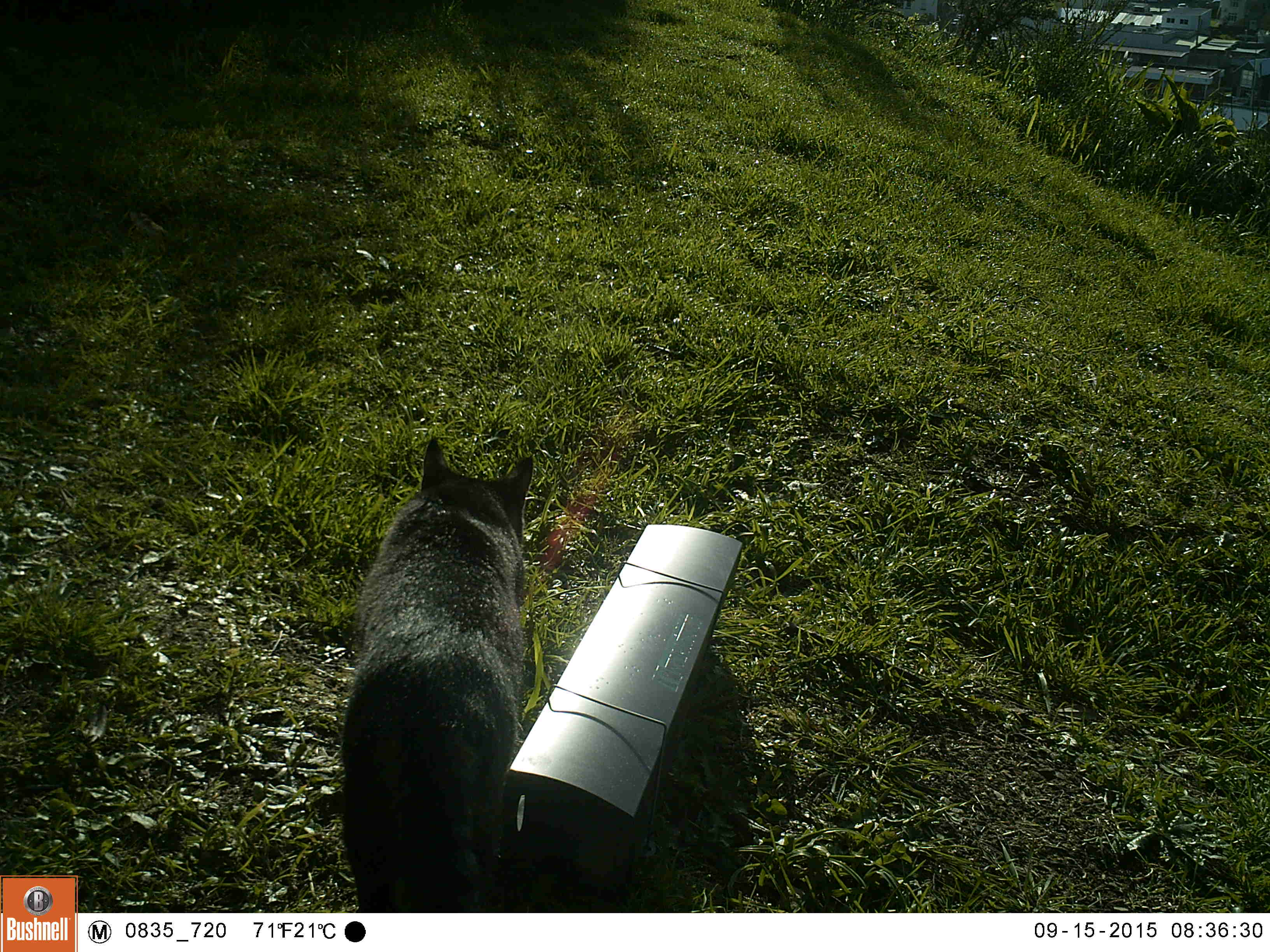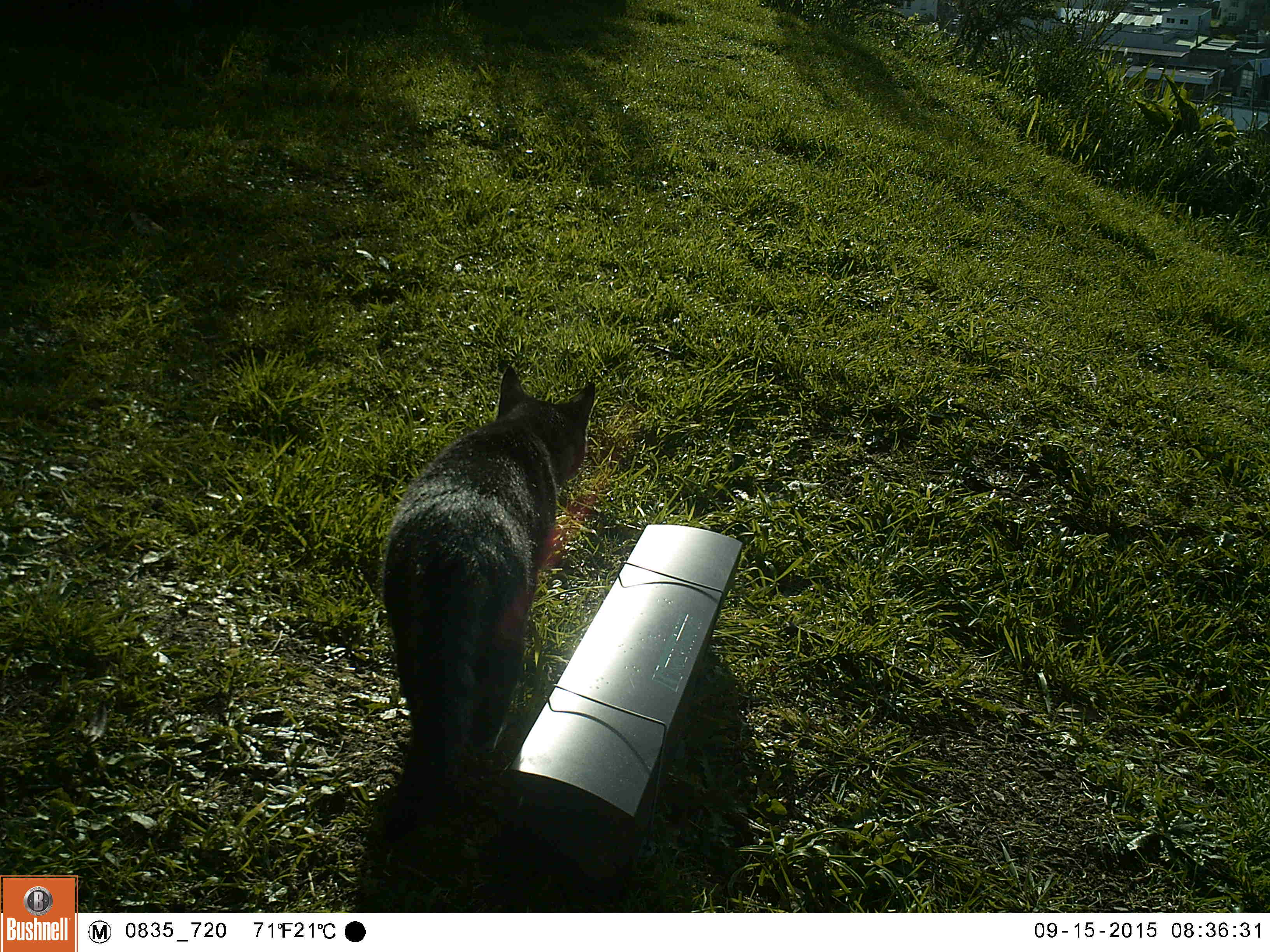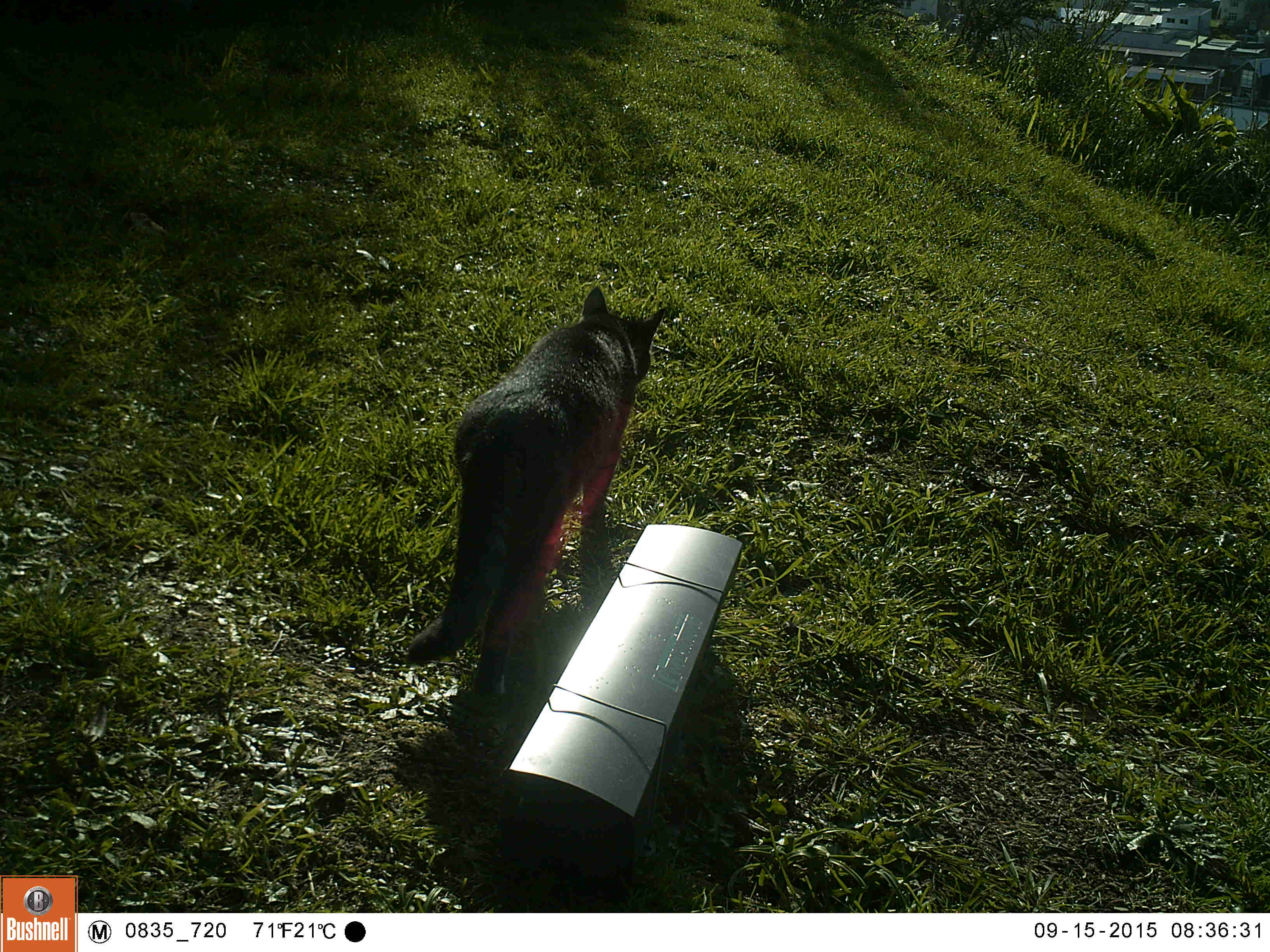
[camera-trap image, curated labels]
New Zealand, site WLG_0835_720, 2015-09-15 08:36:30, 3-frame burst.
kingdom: Animalia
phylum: Chordata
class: Mammalia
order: Carnivora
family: Felidae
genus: Felis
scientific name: Felis catus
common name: domestic cat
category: cat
Cat (domestic cat) (Felis catus).